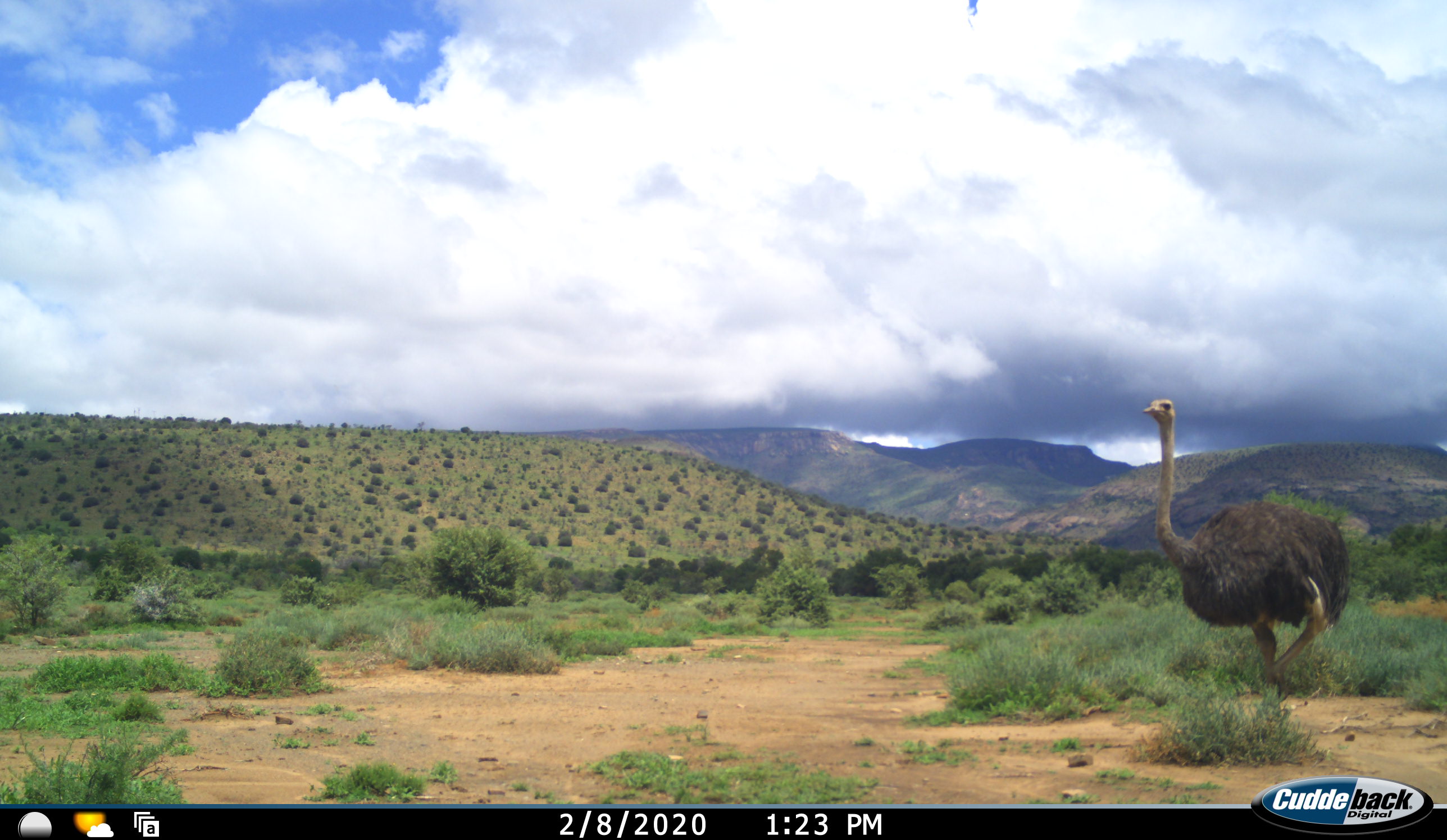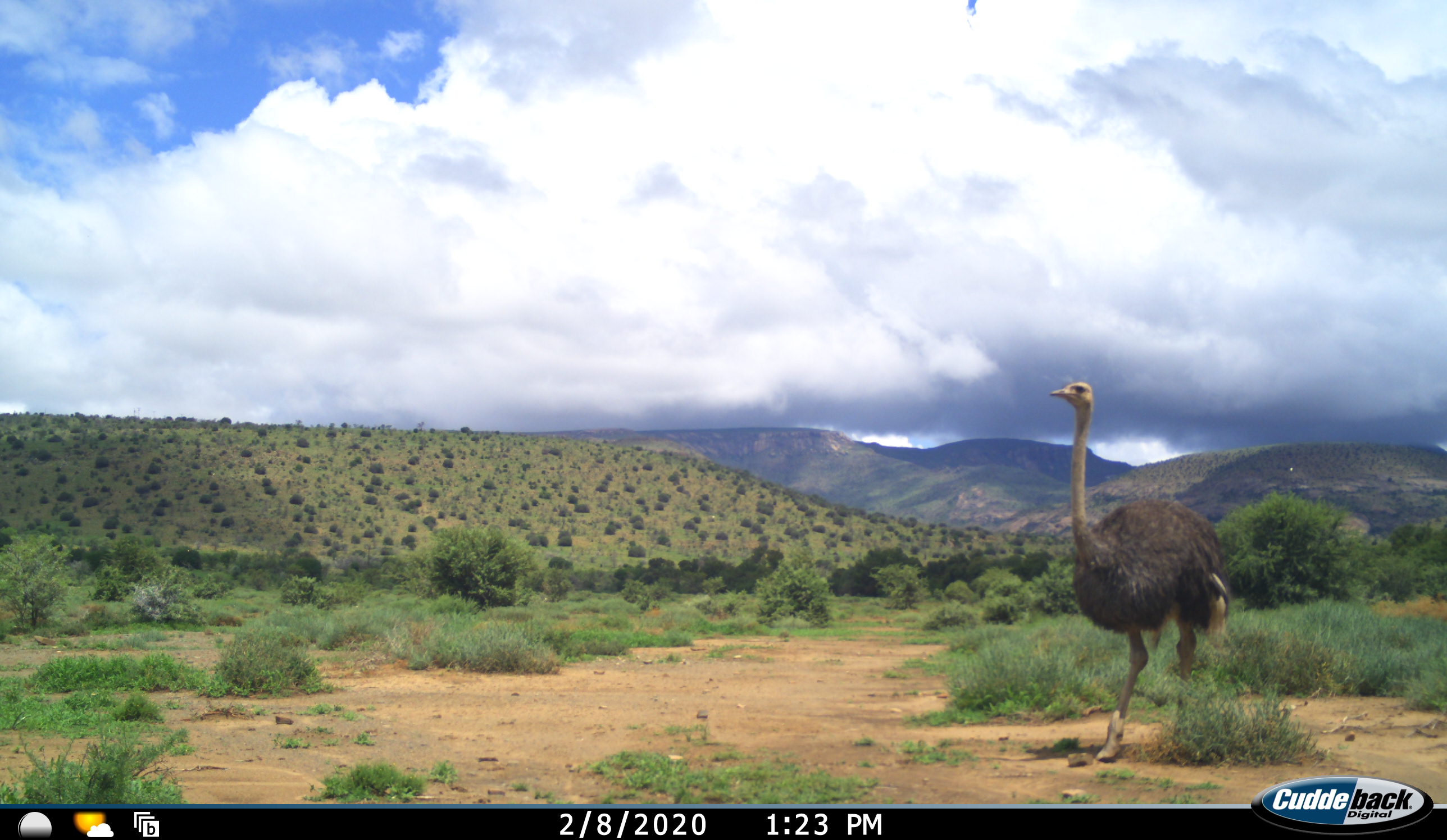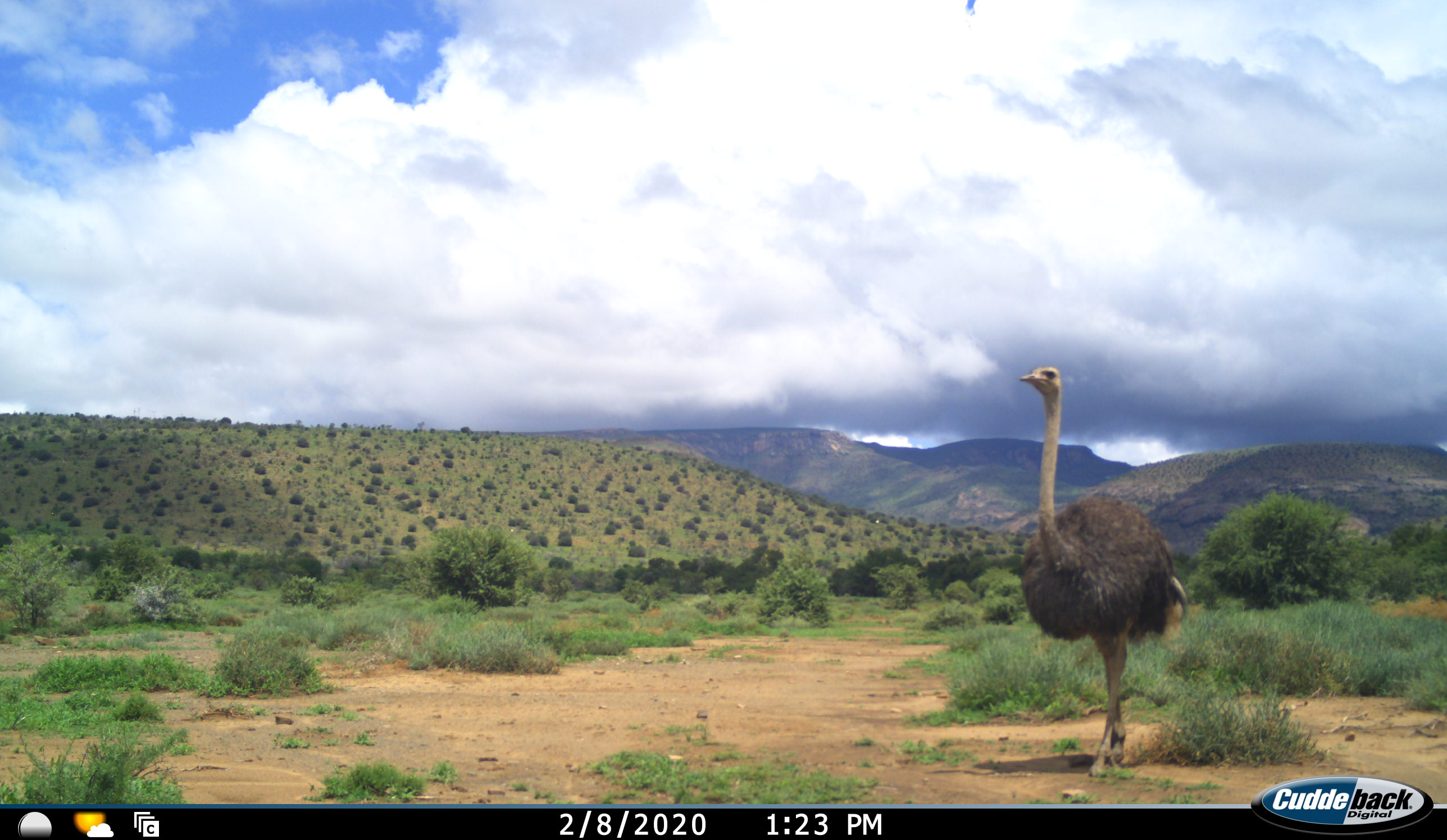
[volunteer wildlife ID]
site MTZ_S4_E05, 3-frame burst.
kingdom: Animalia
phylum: Chordata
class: Aves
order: Struthioniformes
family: Struthionidae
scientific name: Struthionidae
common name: ostrich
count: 1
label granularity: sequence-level